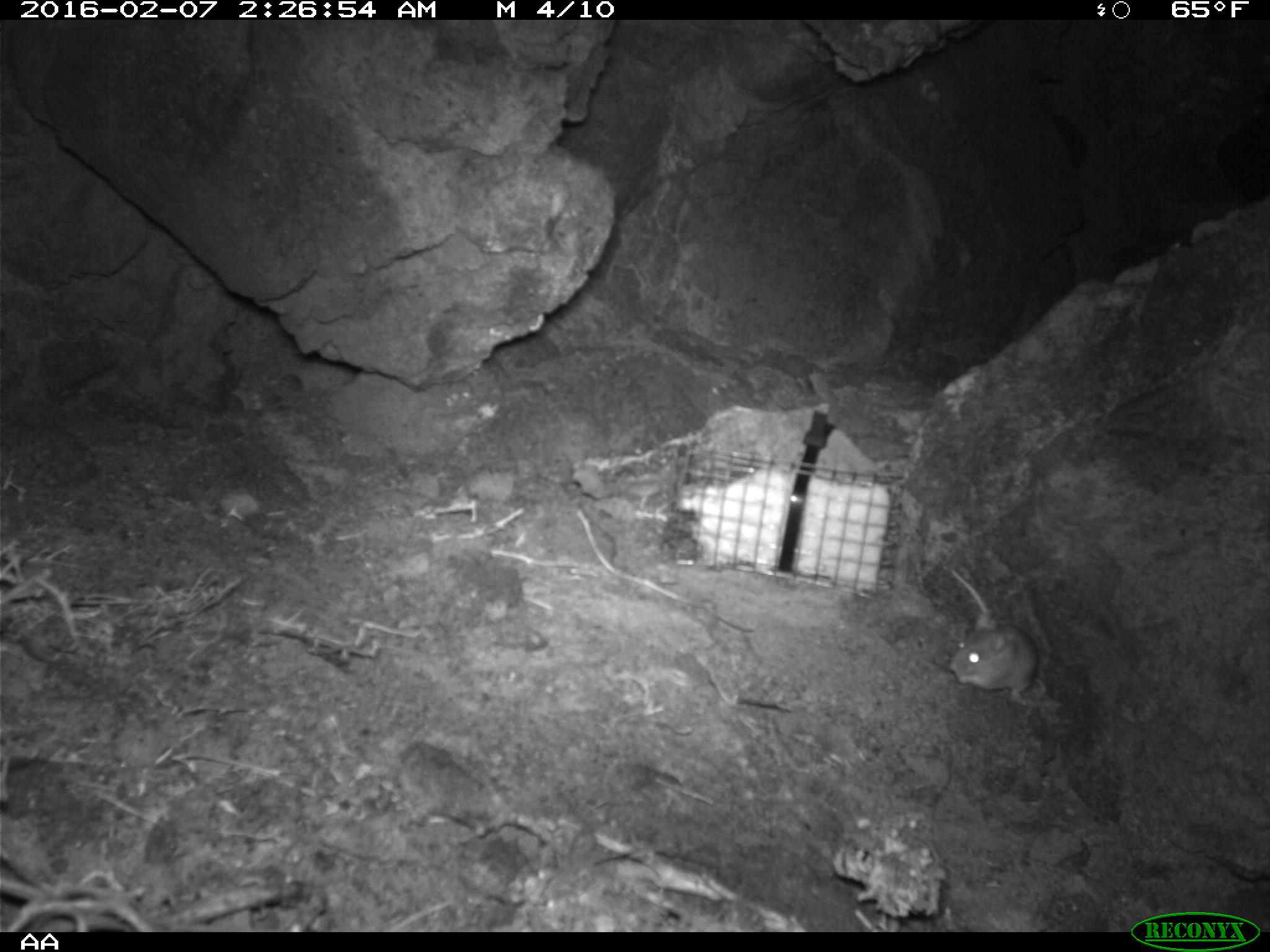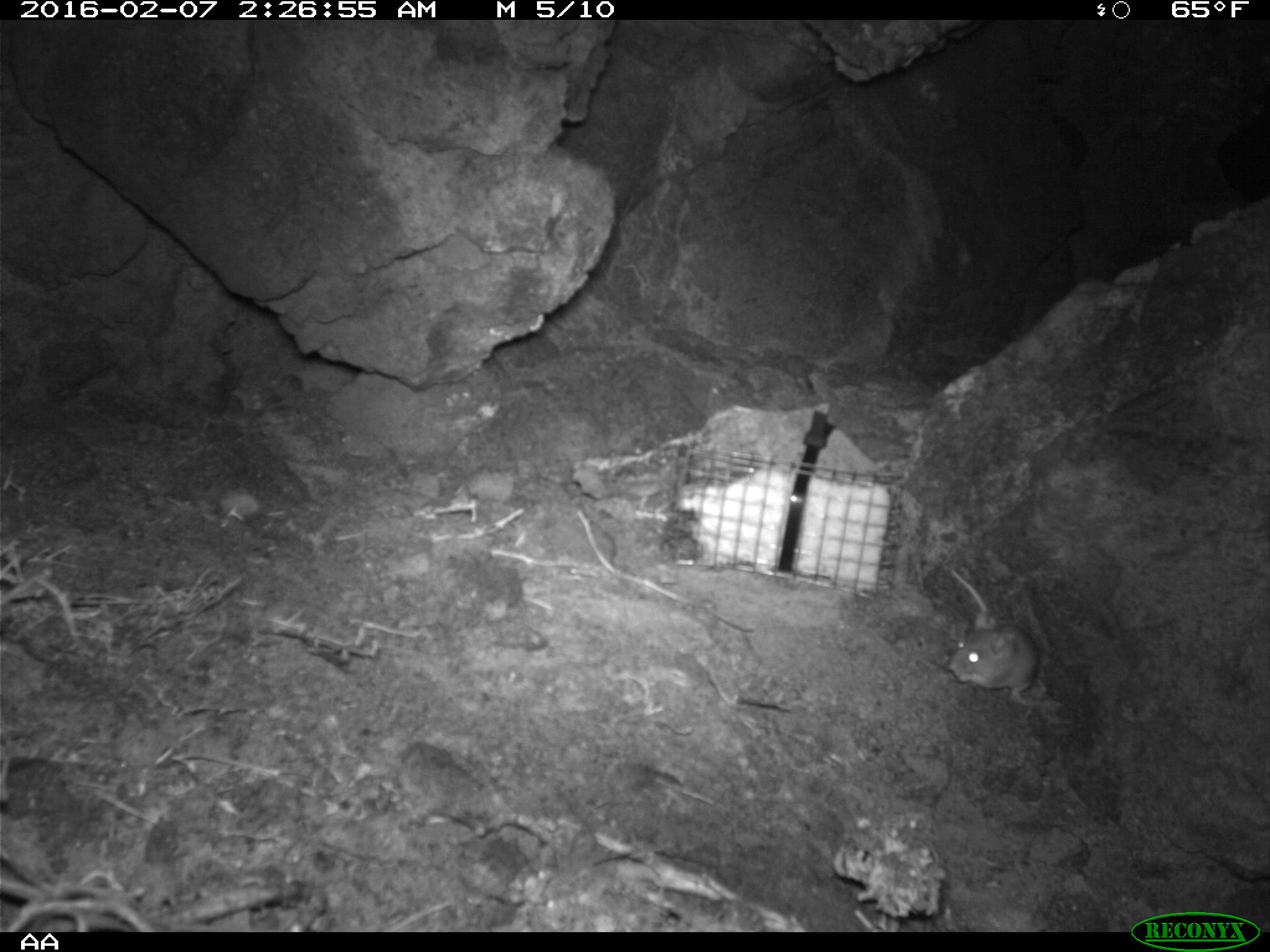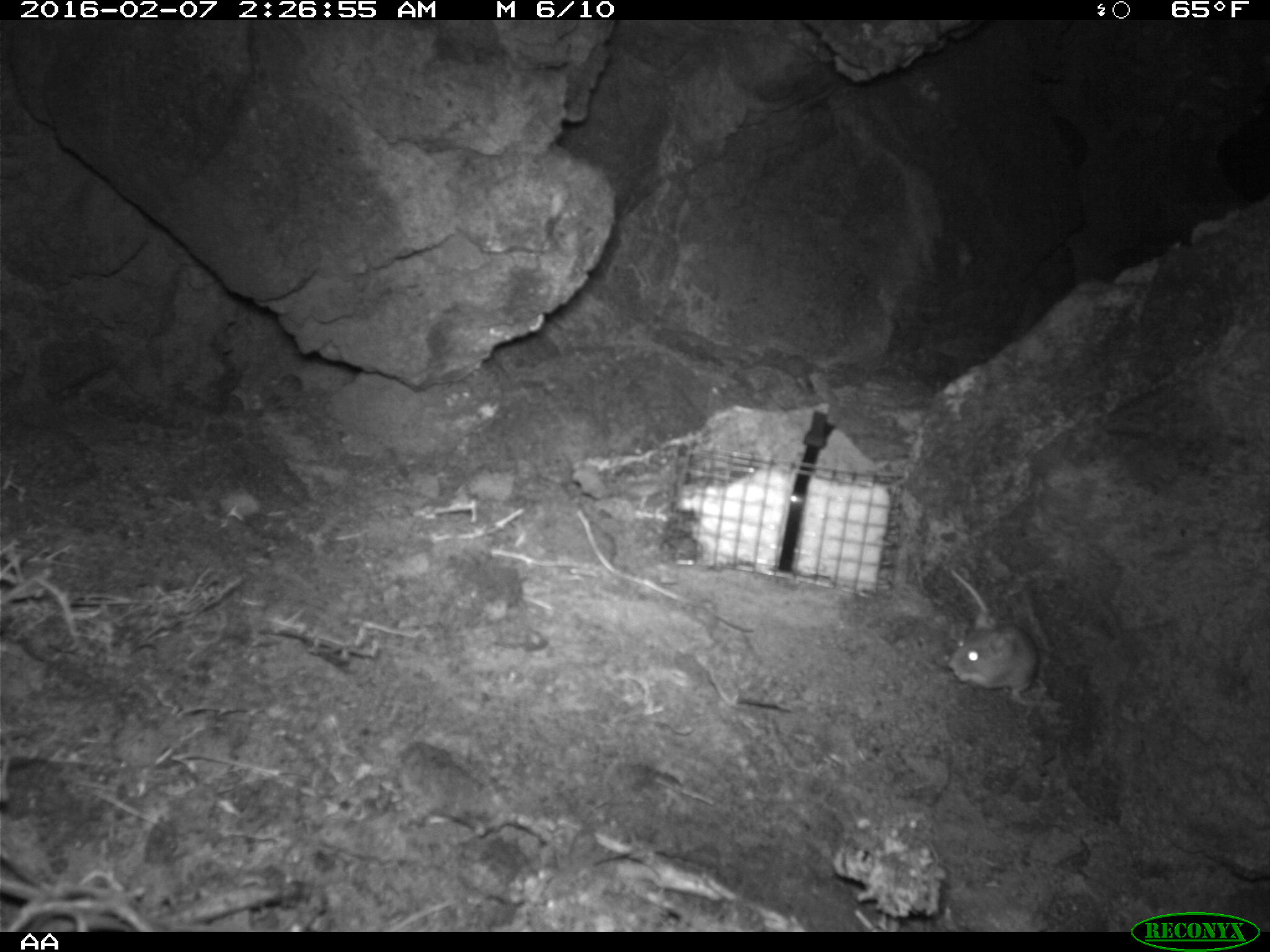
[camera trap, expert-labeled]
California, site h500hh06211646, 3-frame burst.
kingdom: Animalia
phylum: Chordata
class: Mammalia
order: Rodentia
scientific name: Rodentia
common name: rodent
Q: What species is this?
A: Rodent (Rodentia).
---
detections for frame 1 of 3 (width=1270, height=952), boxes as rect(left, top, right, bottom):
rodent: rect(948, 568, 1034, 697)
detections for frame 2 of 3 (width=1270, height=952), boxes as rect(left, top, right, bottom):
rodent: rect(939, 567, 1059, 712)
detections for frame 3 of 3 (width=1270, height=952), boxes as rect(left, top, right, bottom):
rodent: rect(949, 566, 1037, 701)